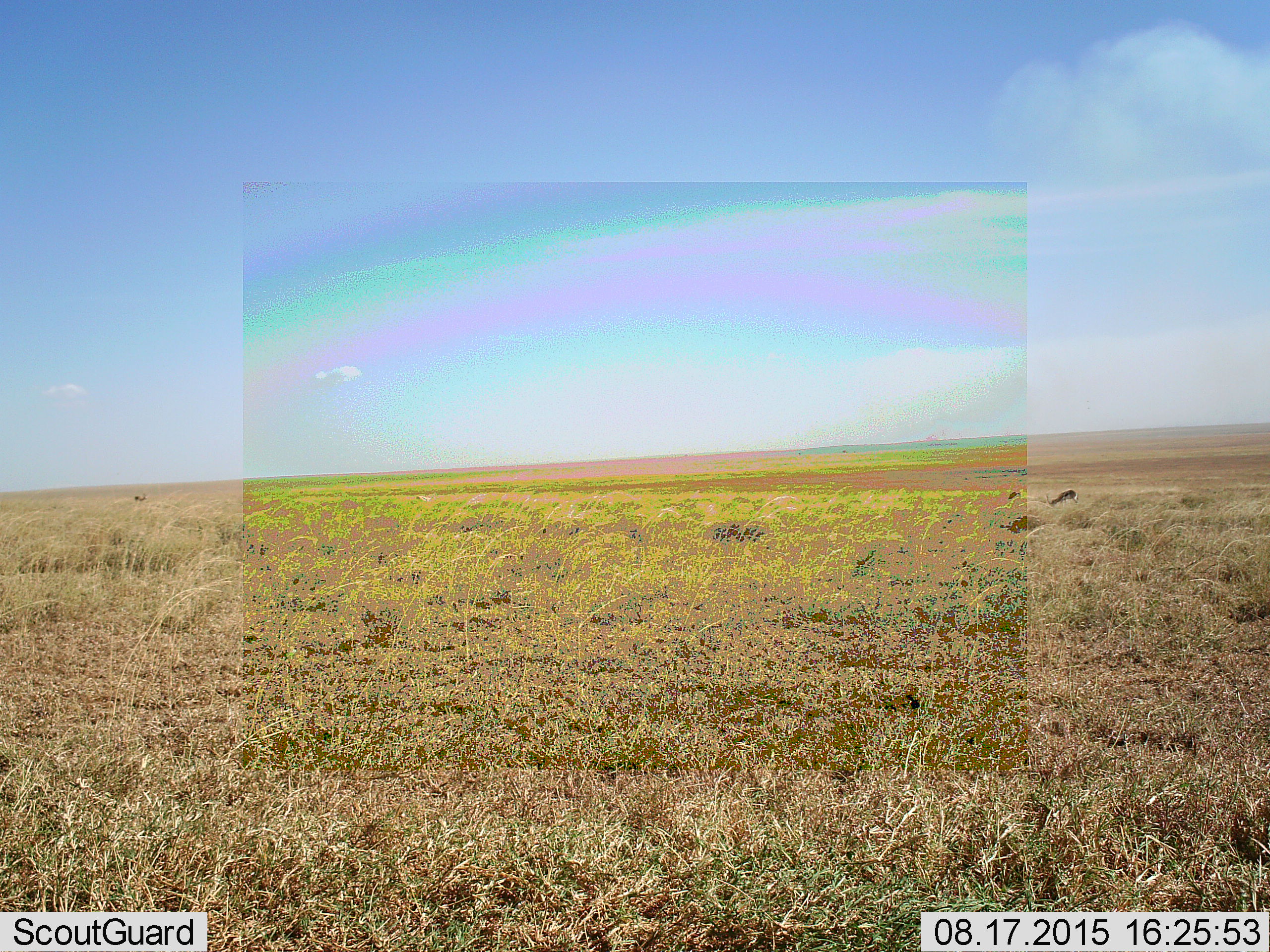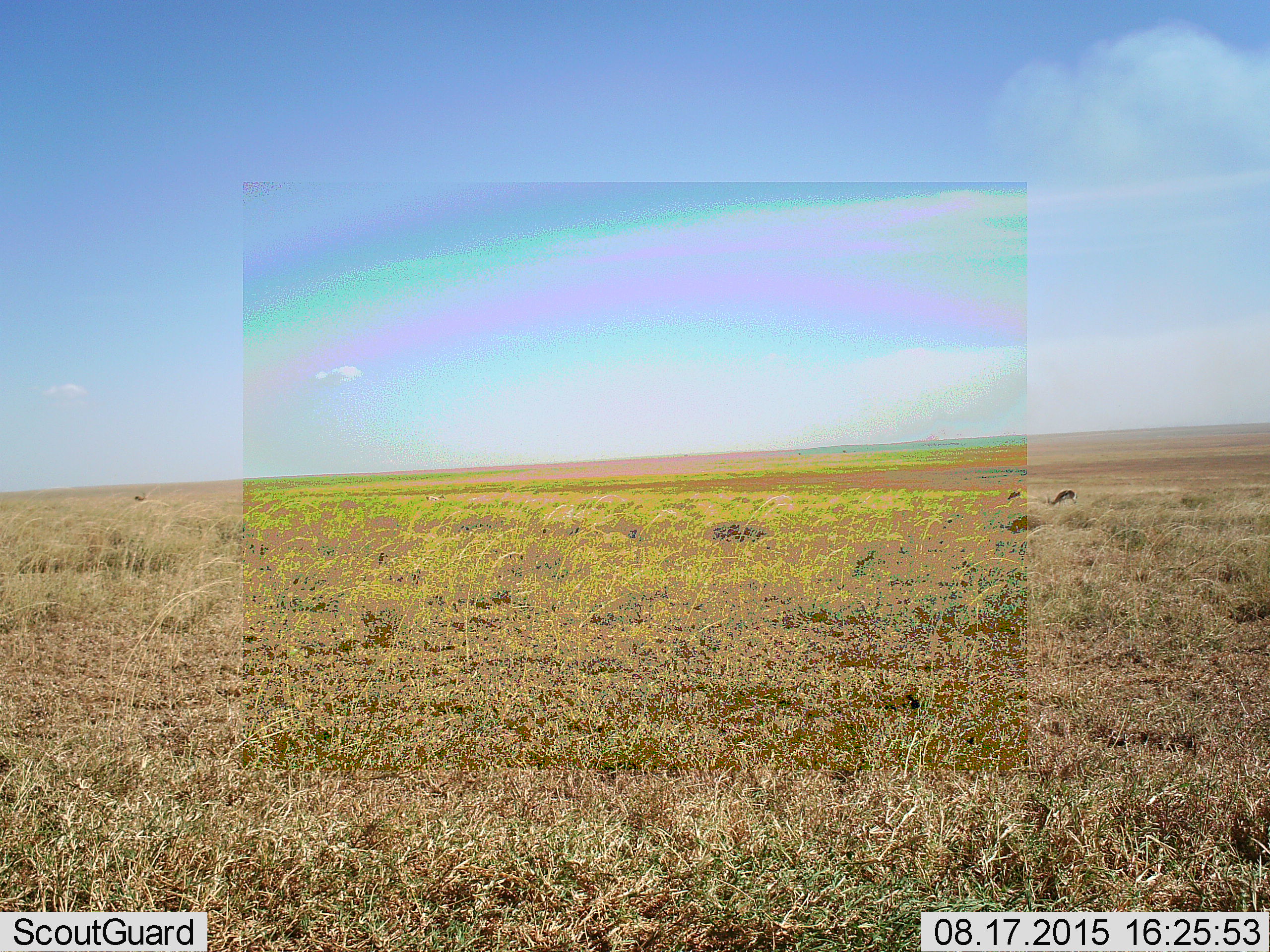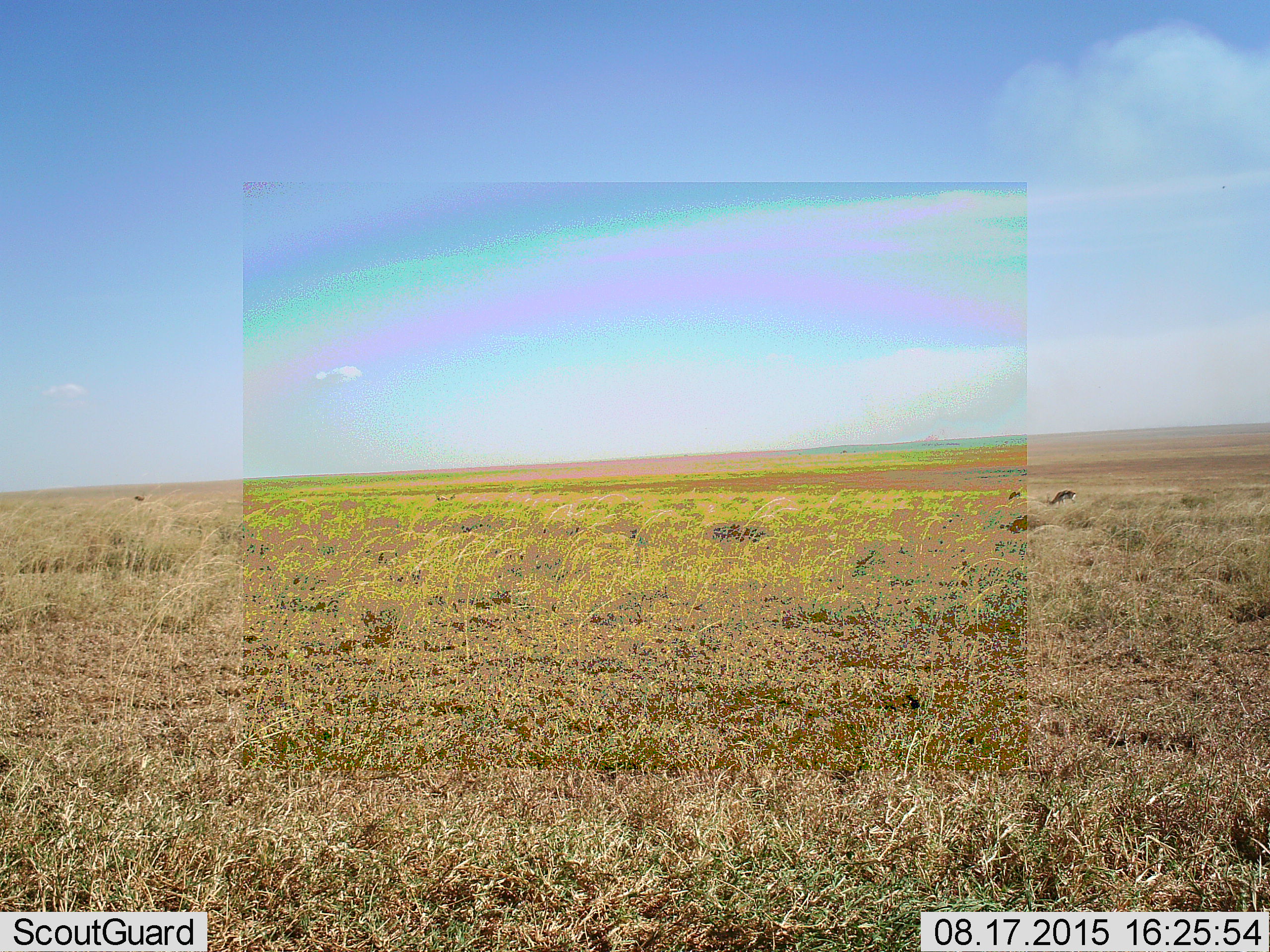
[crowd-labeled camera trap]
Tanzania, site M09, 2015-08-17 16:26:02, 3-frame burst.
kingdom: Animalia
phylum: Chordata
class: Mammalia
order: Artiodactyla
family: Bovidae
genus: Eudorcas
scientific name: Eudorcas thomsonii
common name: thomson's gazelle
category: gazellethomsons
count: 3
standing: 50%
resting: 0%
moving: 17%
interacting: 0%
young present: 0%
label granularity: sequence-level